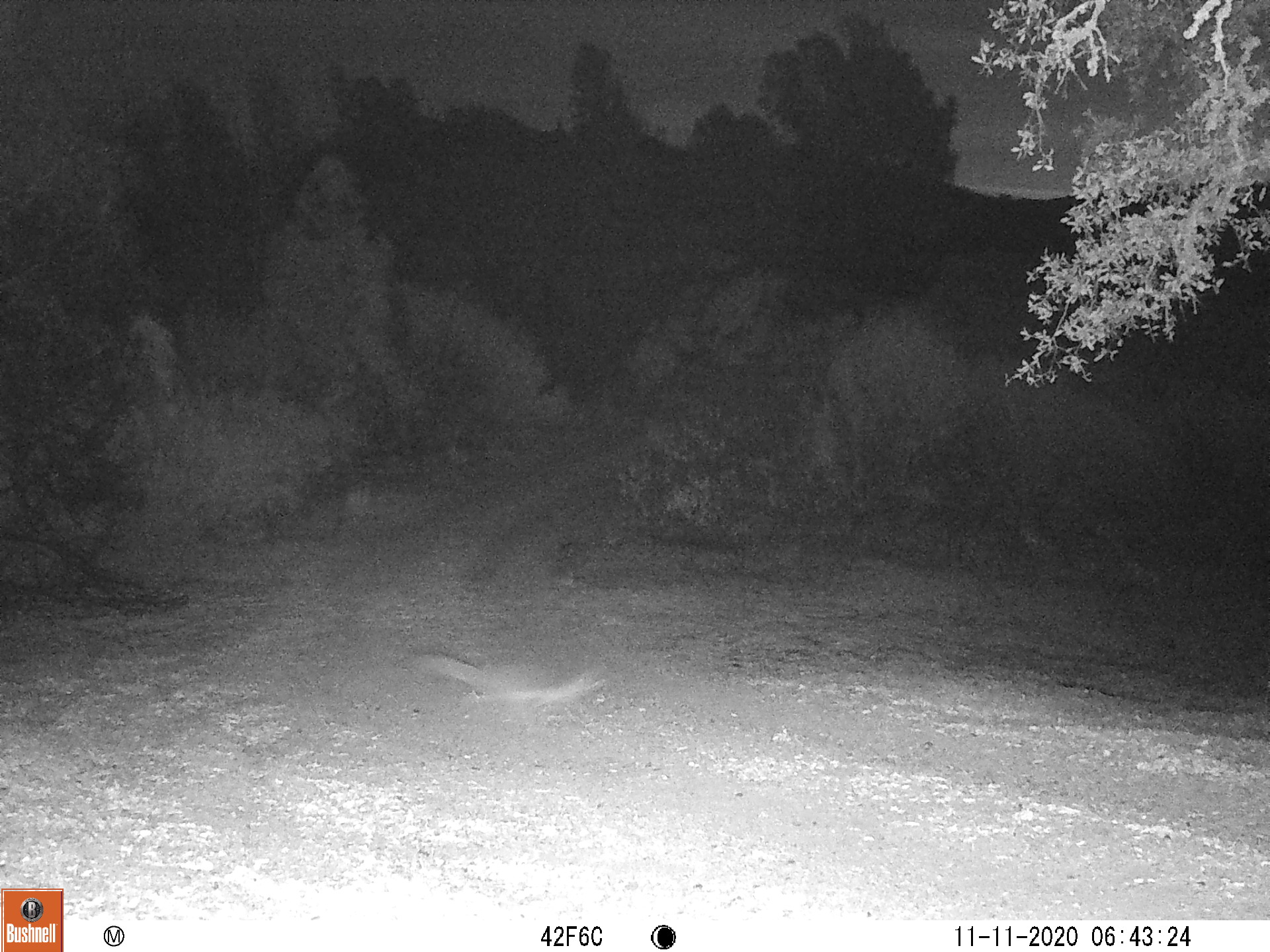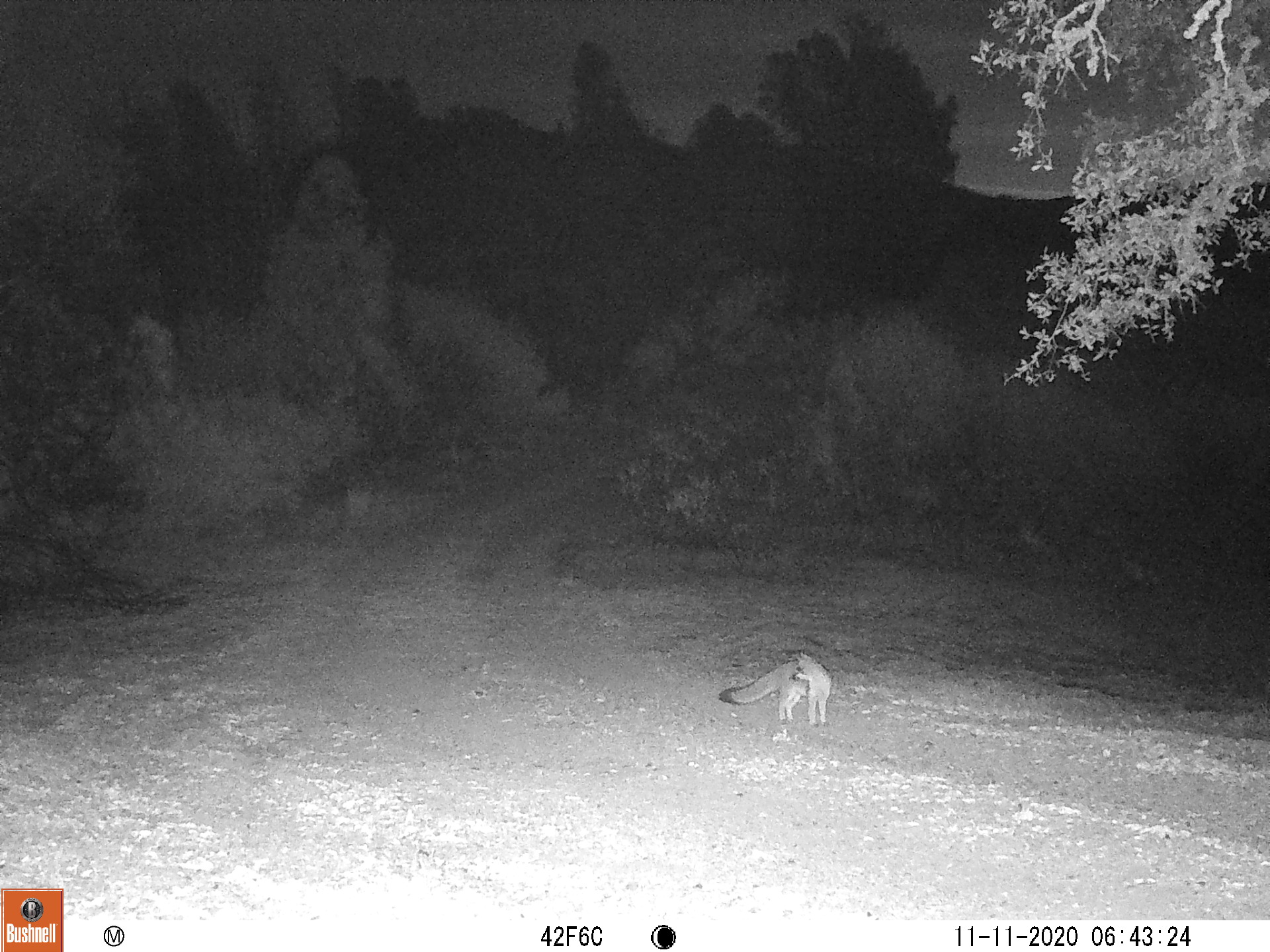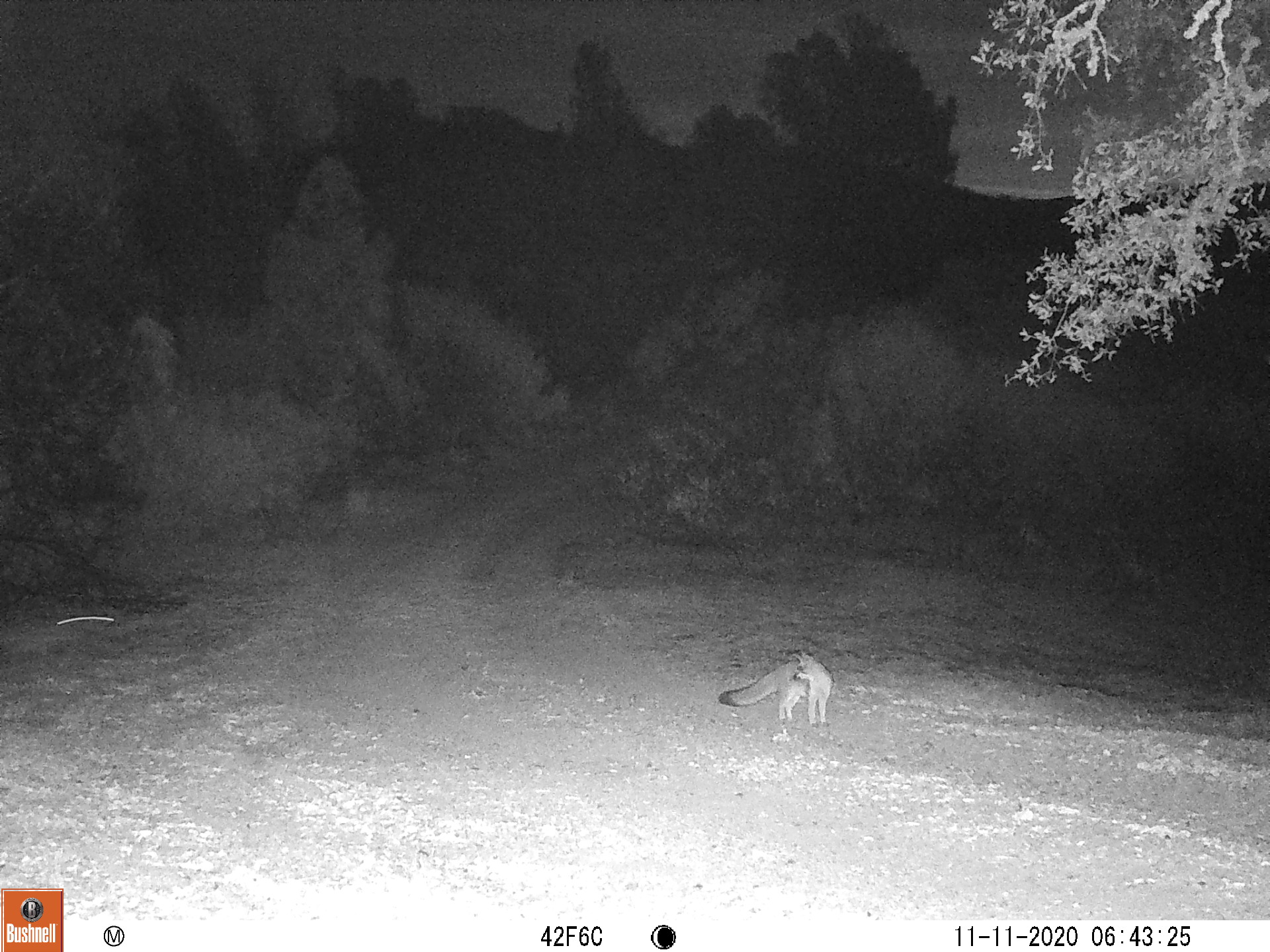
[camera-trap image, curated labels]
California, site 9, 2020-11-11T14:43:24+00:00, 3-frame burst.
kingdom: Animalia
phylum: Chordata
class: Mammalia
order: Carnivora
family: Canidae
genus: Urocyon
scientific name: Urocyon cinereoargenteus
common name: gray fox